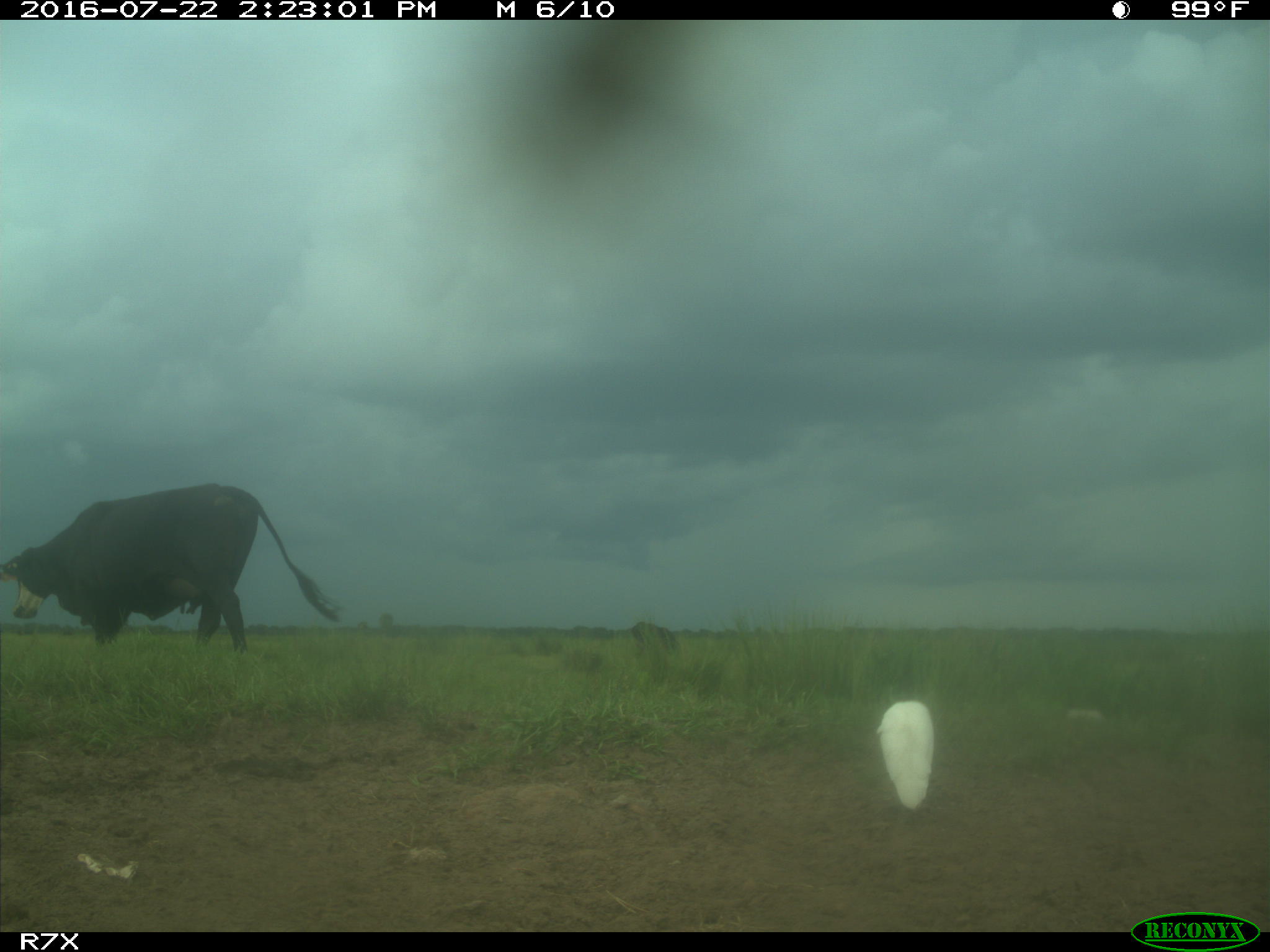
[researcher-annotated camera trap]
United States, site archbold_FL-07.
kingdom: Animalia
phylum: Chordata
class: Mammalia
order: Artiodactyla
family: Bovidae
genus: Bos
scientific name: Bos taurus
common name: domestic cow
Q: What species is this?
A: Bos taurus (domestic cow).